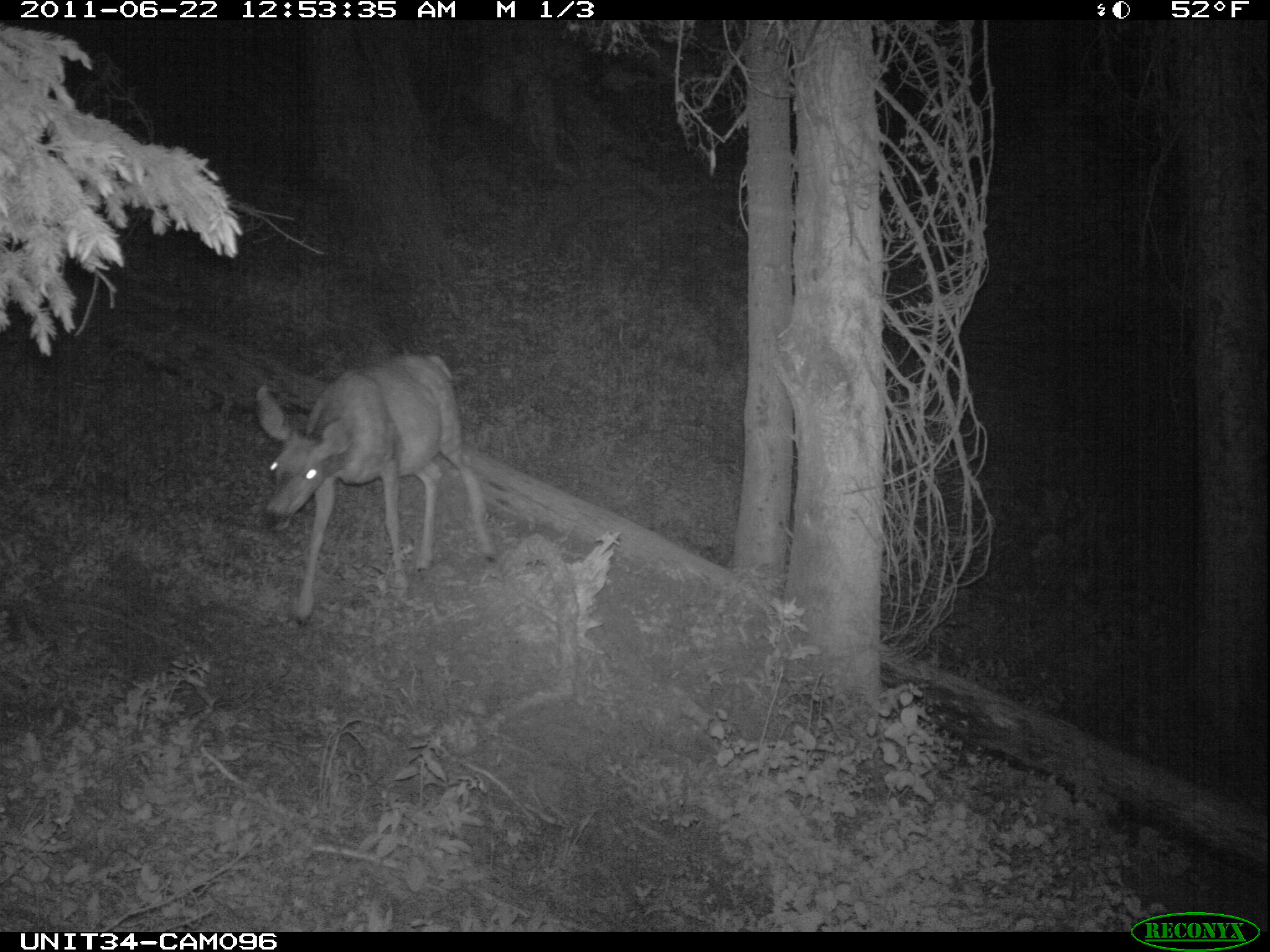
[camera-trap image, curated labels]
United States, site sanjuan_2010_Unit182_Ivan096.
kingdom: Animalia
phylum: Chordata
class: Mammalia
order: Artiodactyla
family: Cervidae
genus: Odocoileus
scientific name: Odocoileus hemionus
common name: mule deer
Odocoileus hemionus (mule deer).